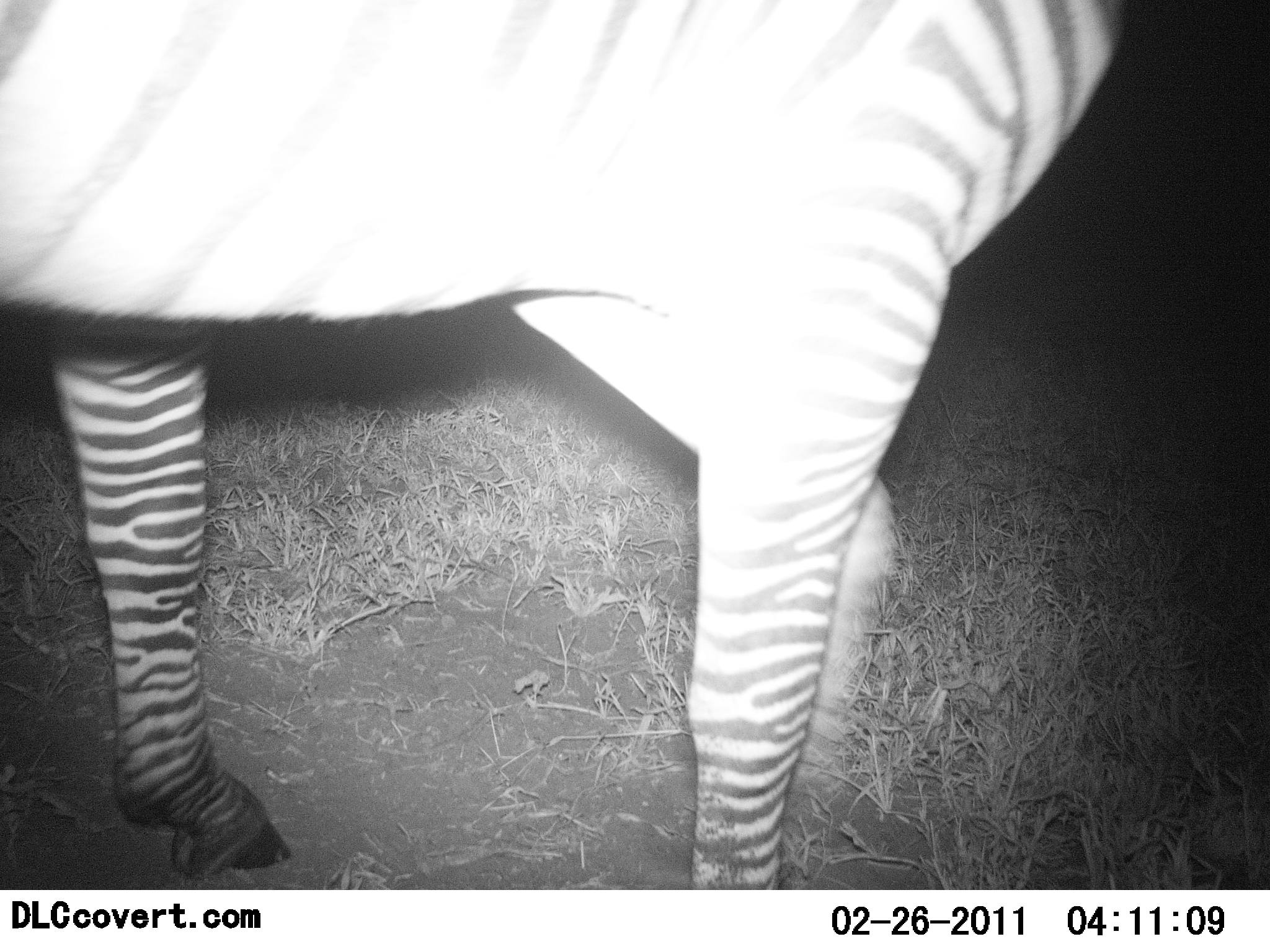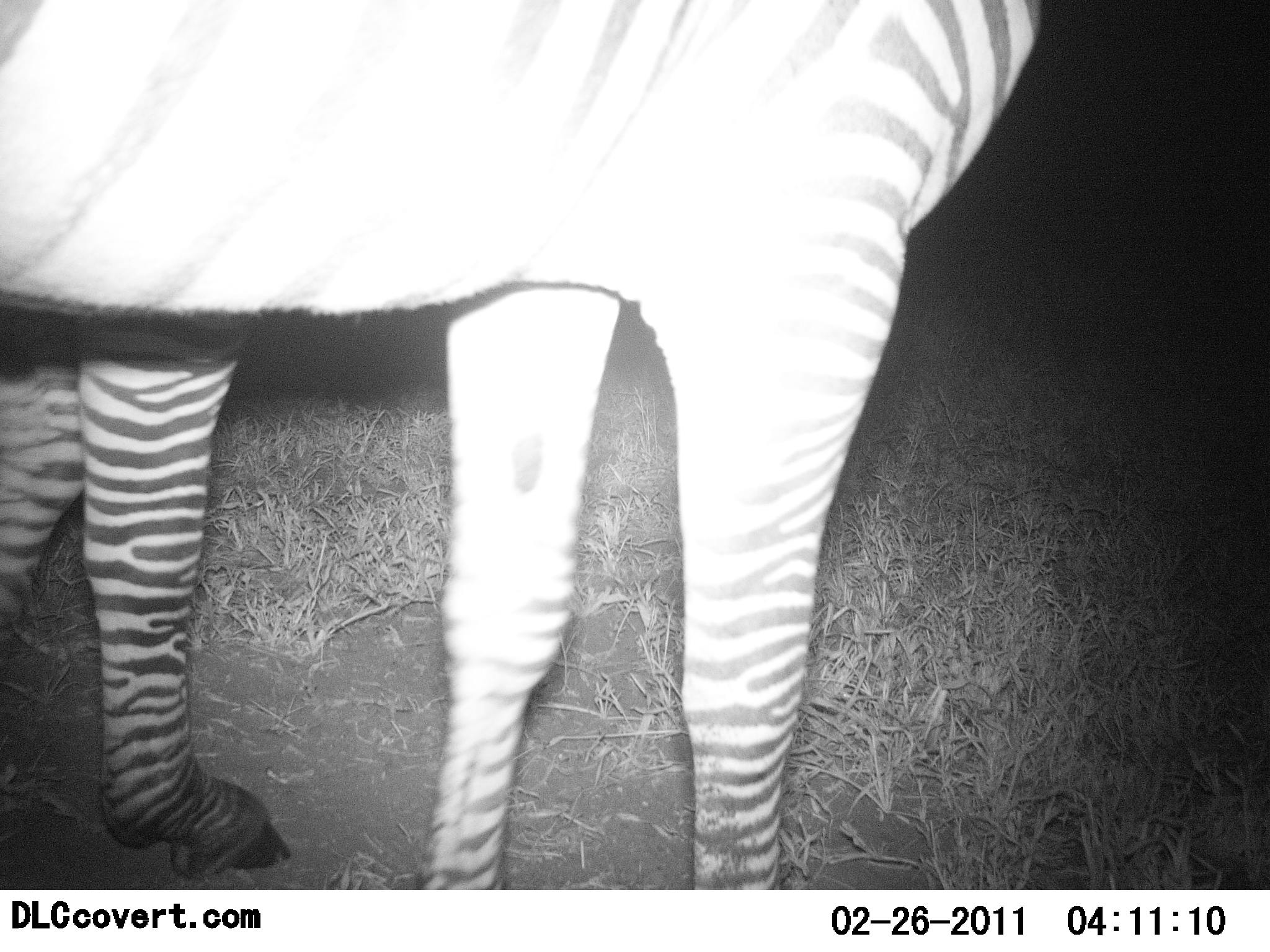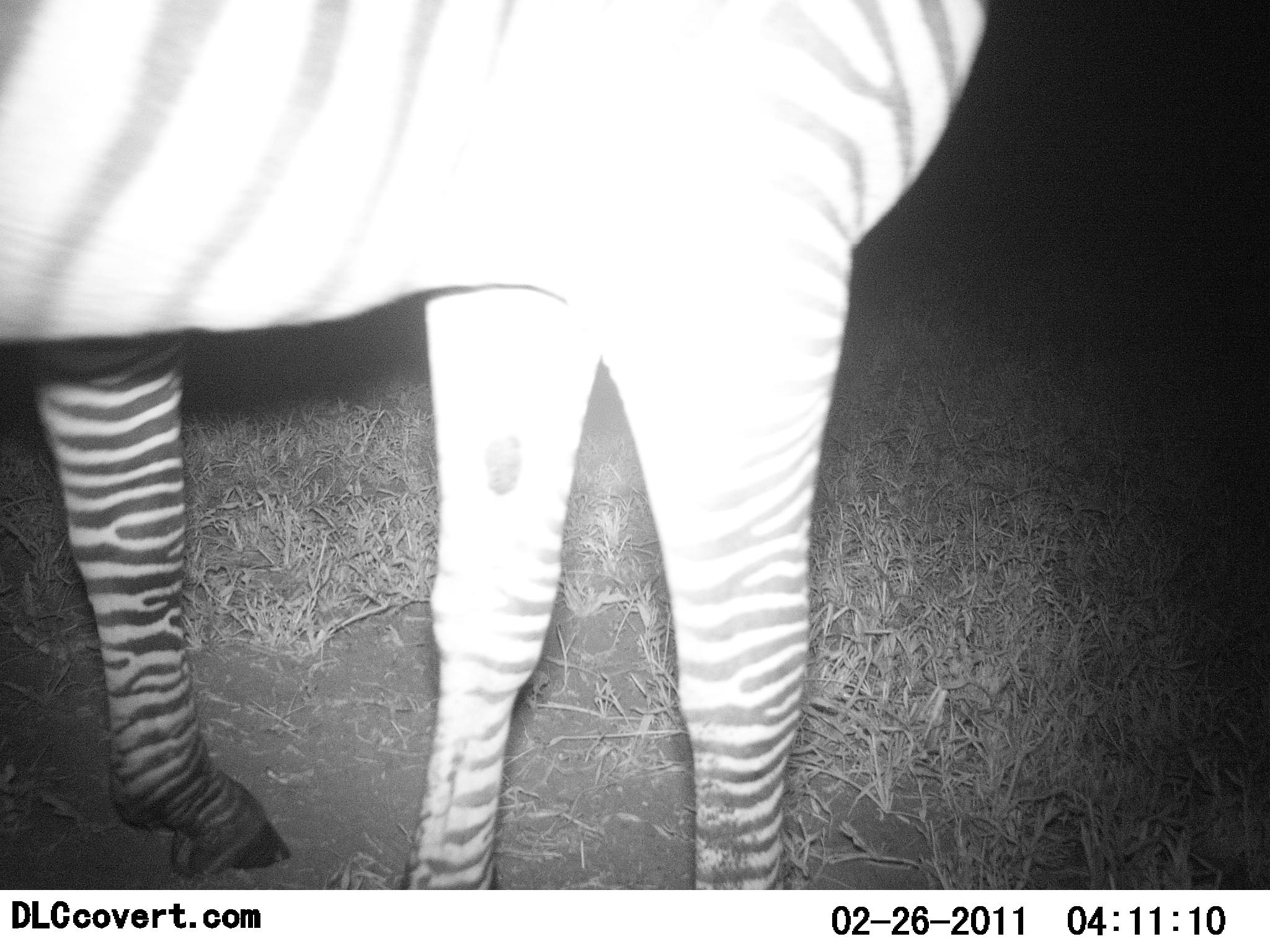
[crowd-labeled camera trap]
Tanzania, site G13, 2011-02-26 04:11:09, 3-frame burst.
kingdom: Animalia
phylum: Chordata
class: Mammalia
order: Perissodactyla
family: Equidae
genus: Equus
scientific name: Equus quagga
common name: plains zebra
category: zebra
Zebra (plains zebra) (Equus quagga), count 1. Behavior (volunteer vote fractions): standing 80%, resting 0%, moving 20%, interacting 10%. Young present (vote fraction): 0%. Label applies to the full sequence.